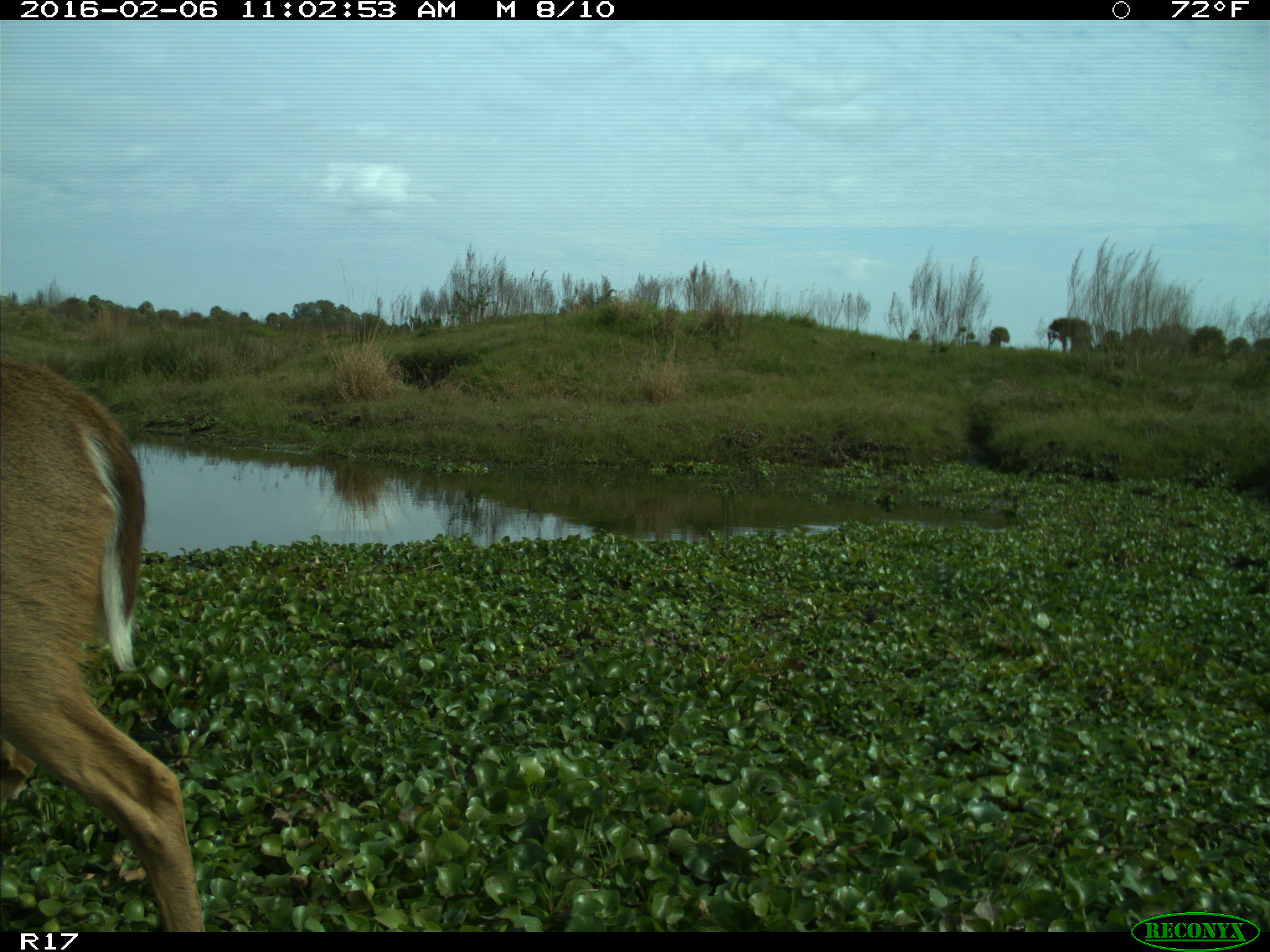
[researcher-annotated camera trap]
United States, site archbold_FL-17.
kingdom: Animalia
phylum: Chordata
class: Mammalia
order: Artiodactyla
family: Cervidae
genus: Odocoileus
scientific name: Odocoileus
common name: deer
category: unidentified deer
Unidentified deer (deer) (Odocoileus).